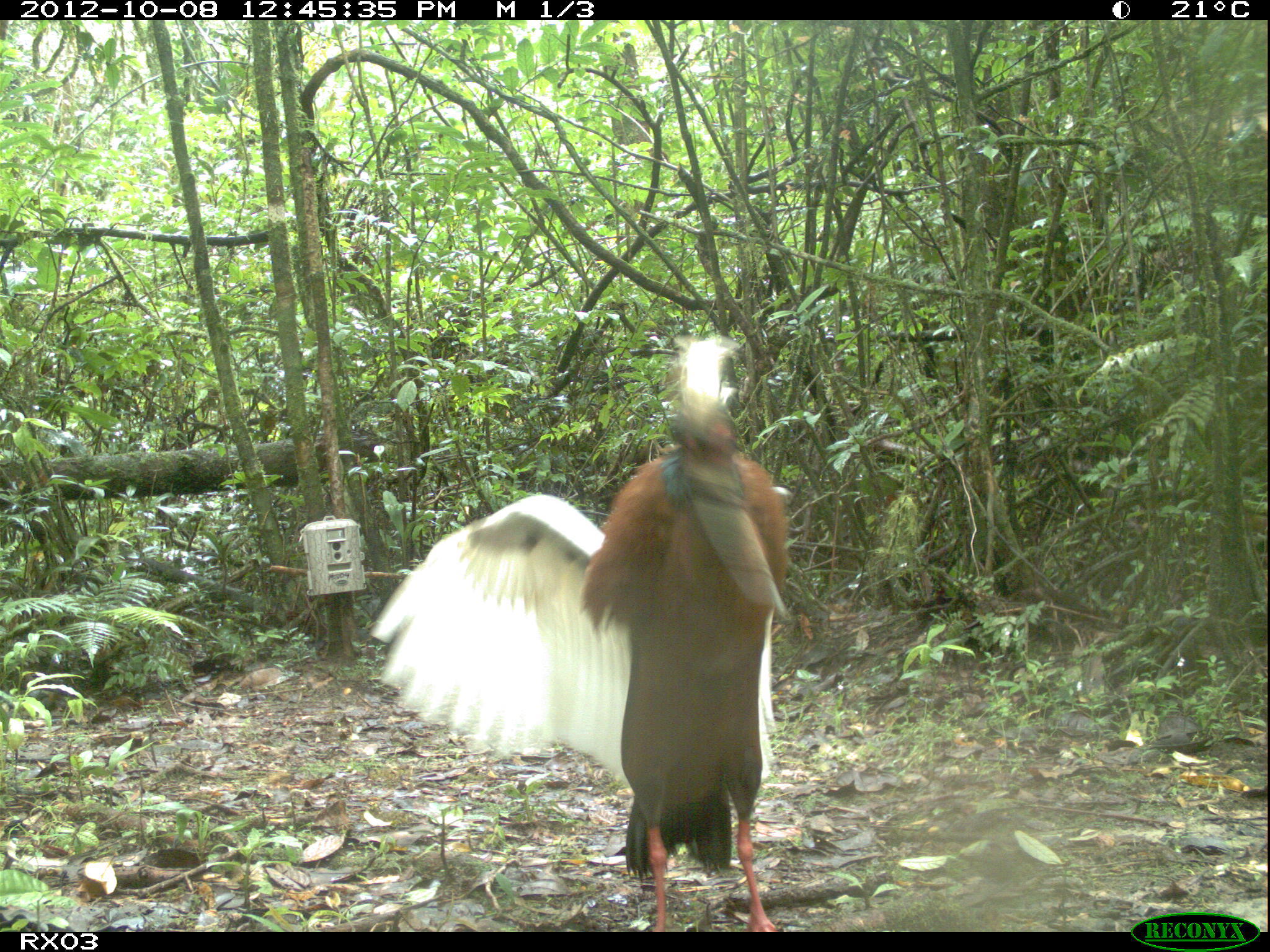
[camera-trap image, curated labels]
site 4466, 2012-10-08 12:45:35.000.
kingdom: Animalia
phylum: Chordata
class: Aves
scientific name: Aves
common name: bird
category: unknown bird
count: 1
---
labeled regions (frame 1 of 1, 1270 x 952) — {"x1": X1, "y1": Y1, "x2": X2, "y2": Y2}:
unknown bird: {"x1": 368, "y1": 331, "x2": 788, "y2": 932}